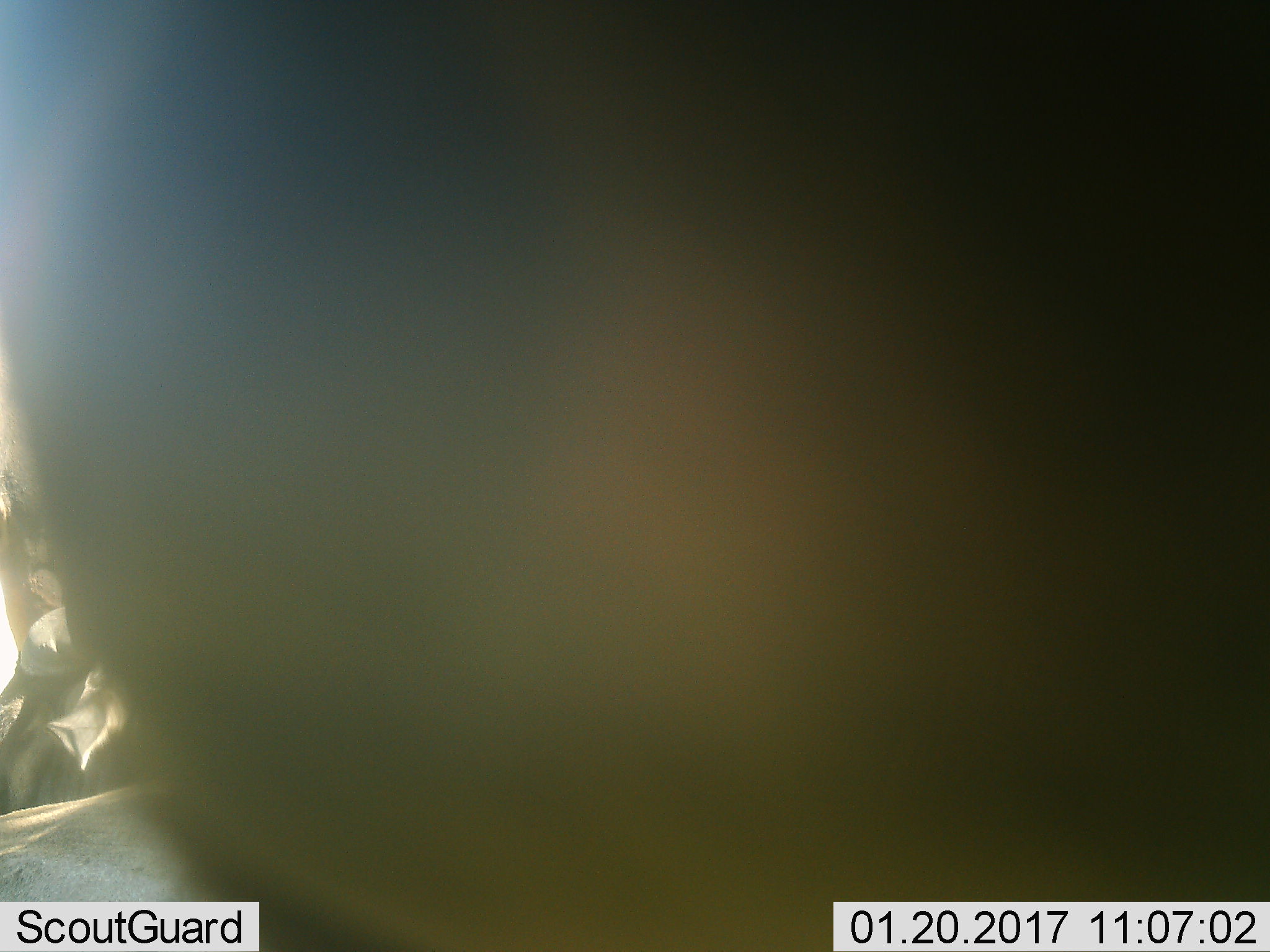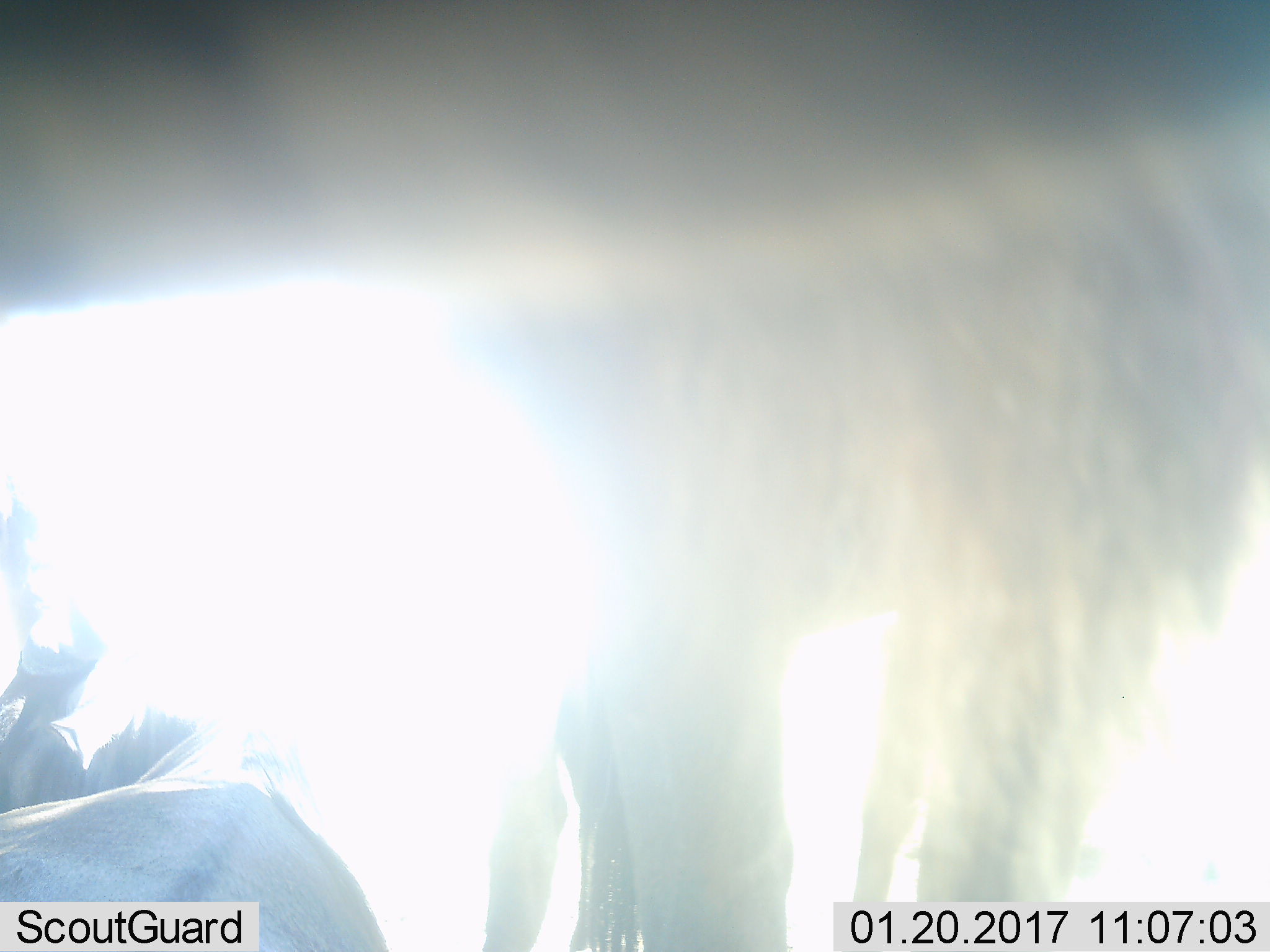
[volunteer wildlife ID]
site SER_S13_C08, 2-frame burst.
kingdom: Animalia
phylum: Chordata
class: Mammalia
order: Artiodactyla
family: Bovidae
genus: Connochaetes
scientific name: Connochaetes taurinus taurinus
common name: blue wildebeest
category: wildebeestblue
Wildebeestblue (blue wildebeest) (Connochaetes taurinus taurinus), count 2. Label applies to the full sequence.